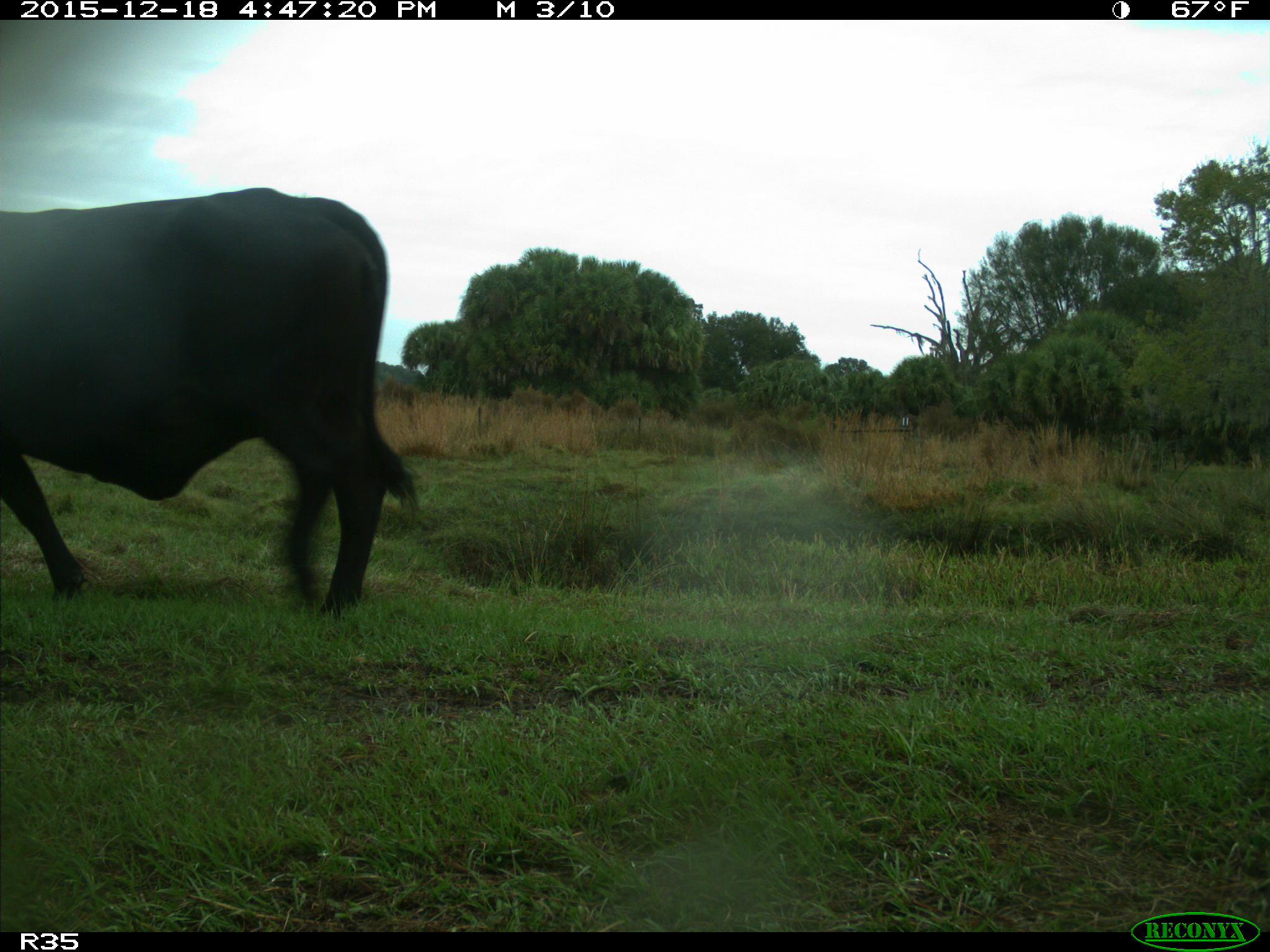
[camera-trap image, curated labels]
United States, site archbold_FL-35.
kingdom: Animalia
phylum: Chordata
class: Mammalia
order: Artiodactyla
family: Bovidae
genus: Bos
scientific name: Bos taurus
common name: domestic cow